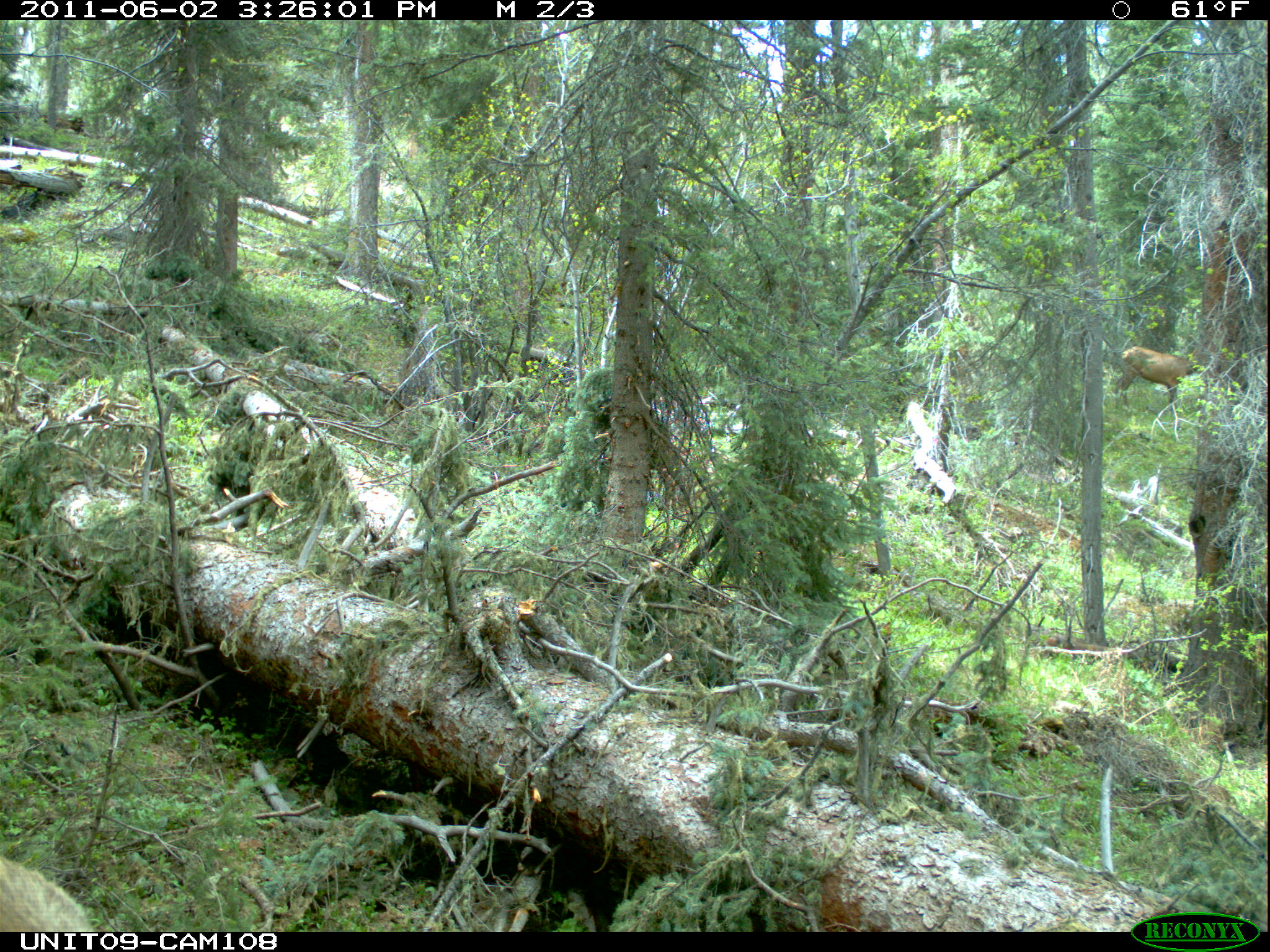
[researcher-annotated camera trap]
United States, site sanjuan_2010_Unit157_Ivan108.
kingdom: Animalia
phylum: Chordata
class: Mammalia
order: Artiodactyla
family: Cervidae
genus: Cervus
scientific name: Cervus elaphus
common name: red deer